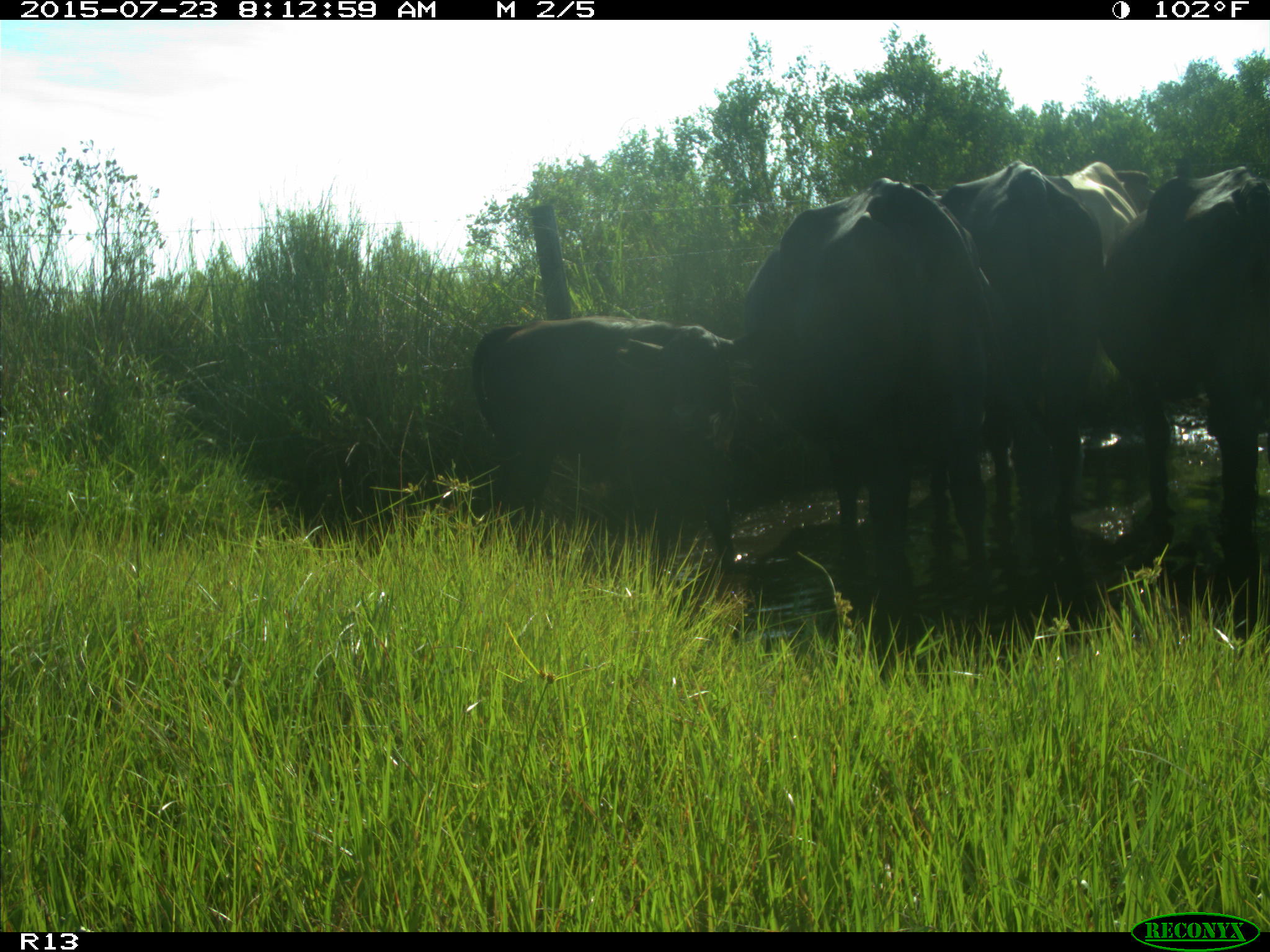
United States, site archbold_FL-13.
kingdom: Animalia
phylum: Chordata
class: Mammalia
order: Artiodactyla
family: Bovidae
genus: Bos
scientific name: Bos taurus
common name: domestic cow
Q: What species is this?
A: Bos taurus (domestic cow).